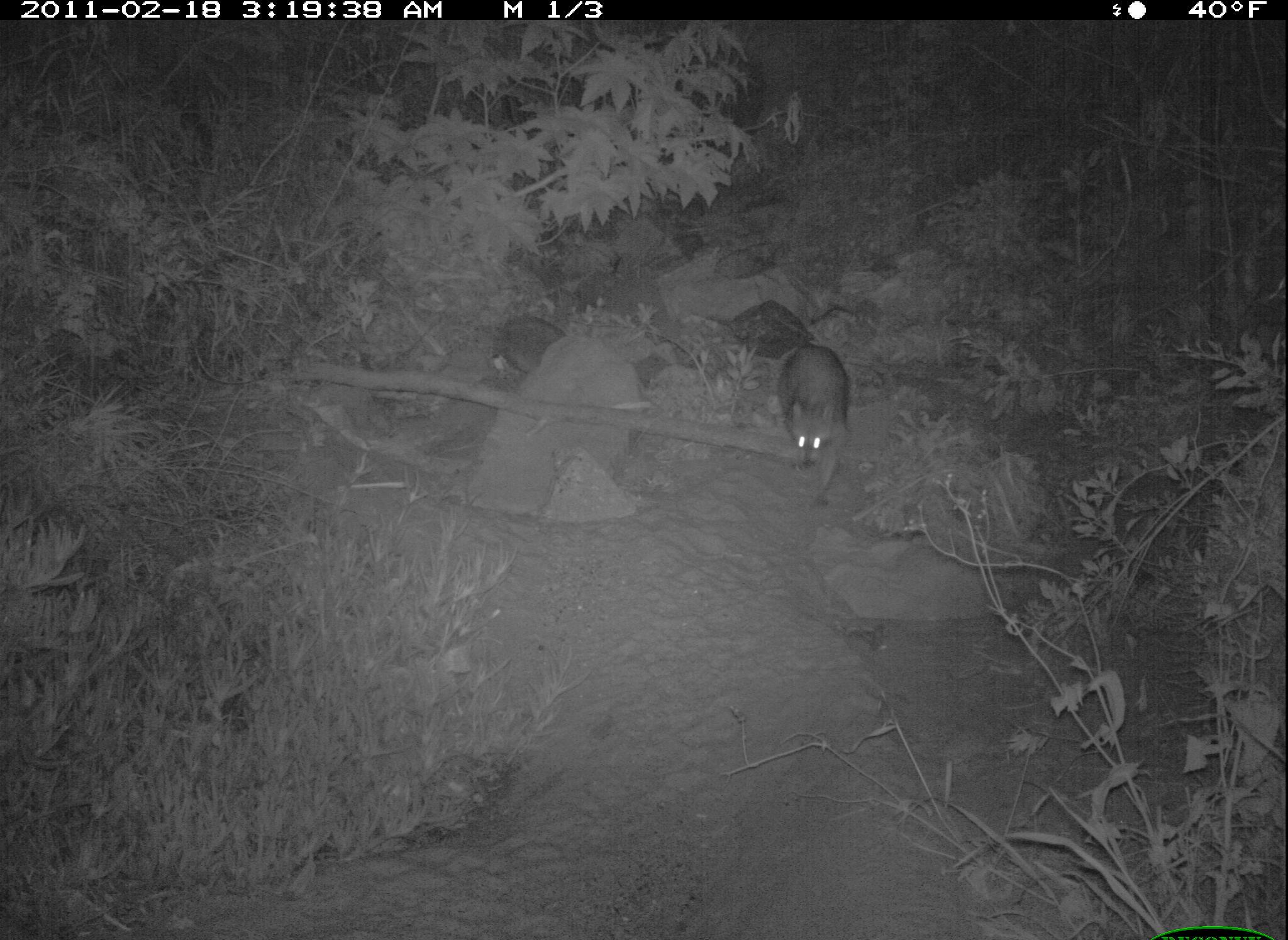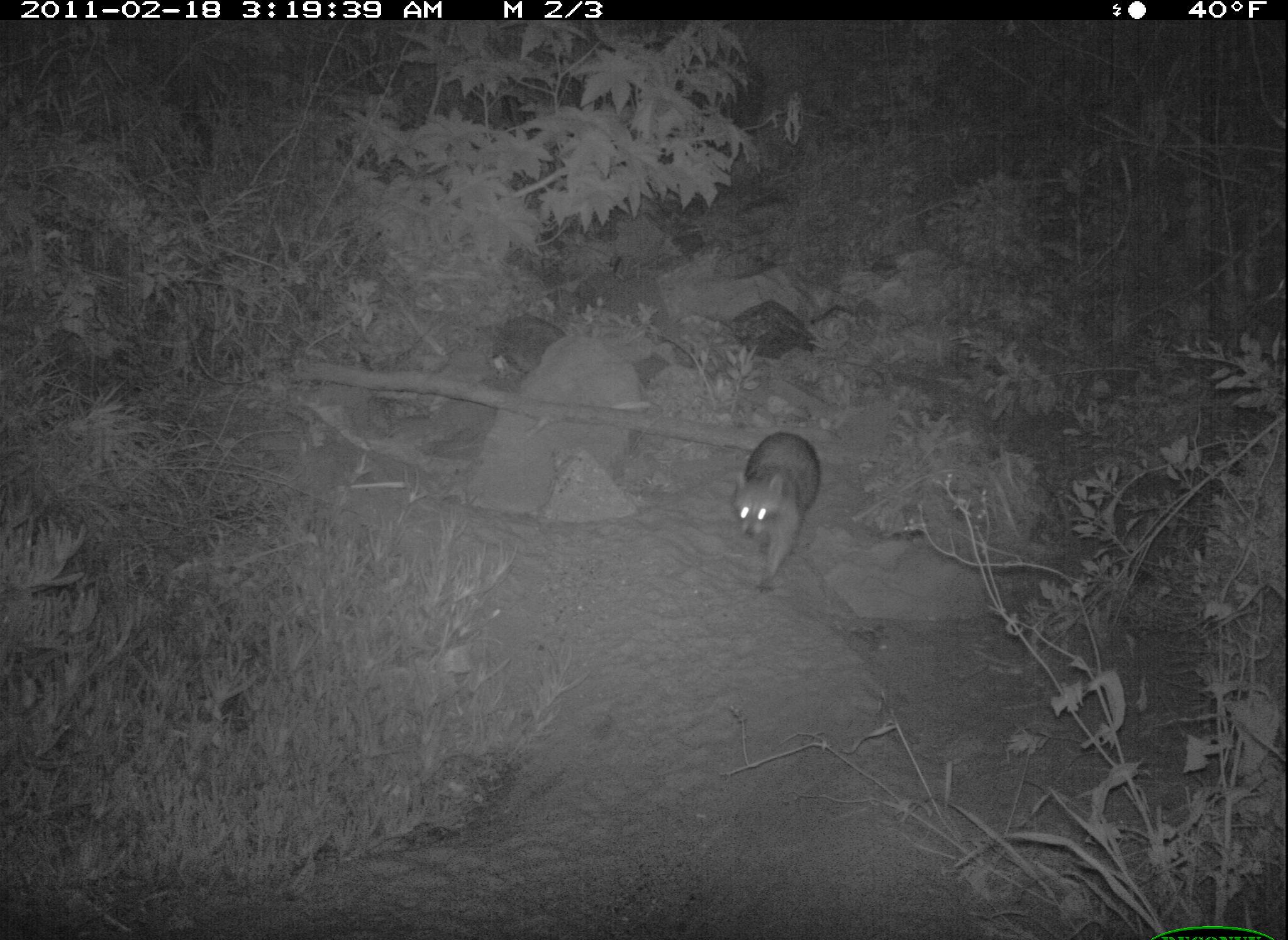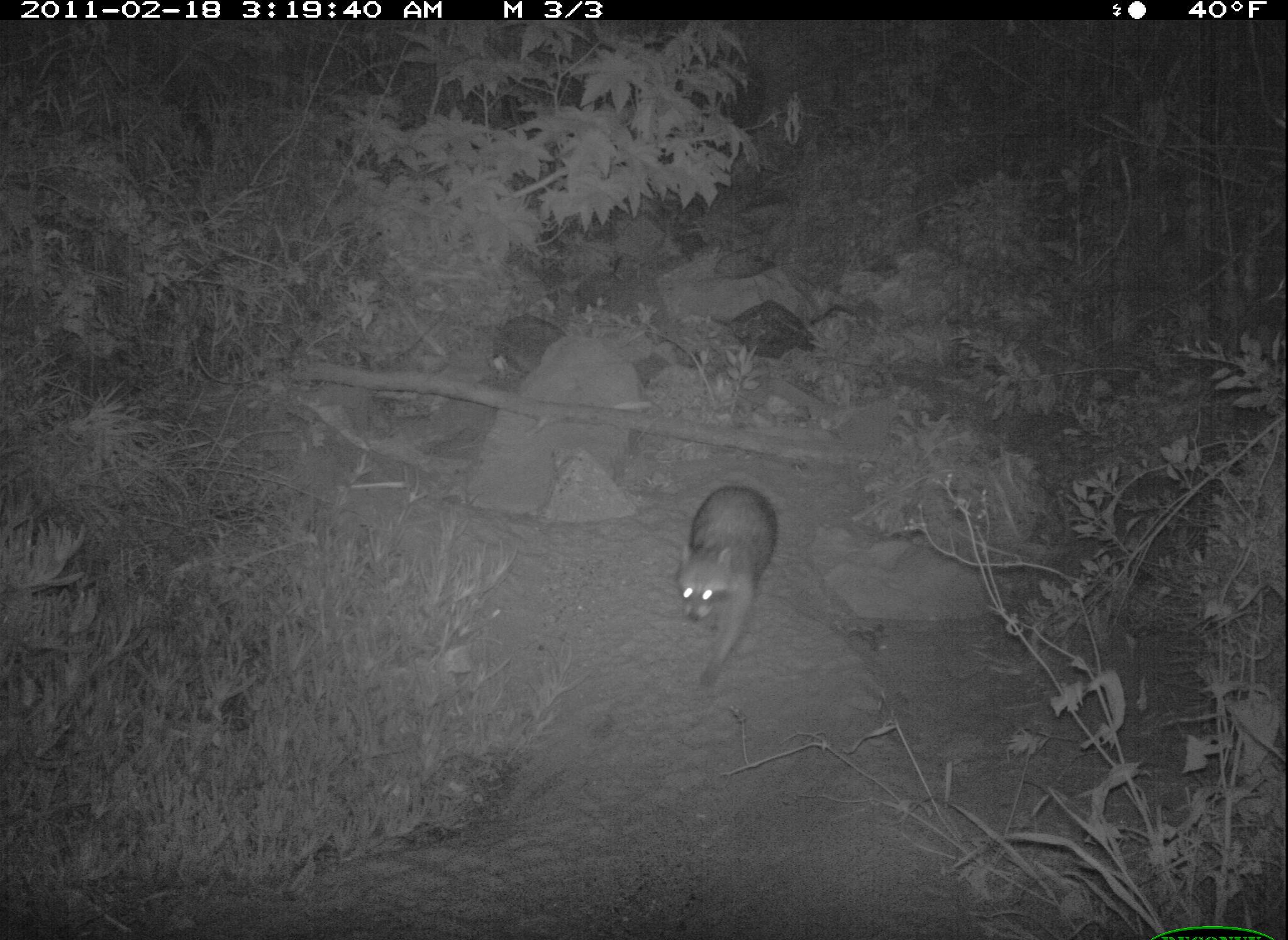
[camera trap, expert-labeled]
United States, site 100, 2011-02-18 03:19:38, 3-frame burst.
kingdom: Animalia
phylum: Chordata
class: Mammalia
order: Carnivora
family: Procyonidae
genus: Procyon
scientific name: Procyon lotor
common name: raccoon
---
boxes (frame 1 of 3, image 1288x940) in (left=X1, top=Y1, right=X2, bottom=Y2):
raccoon: (left=771, top=333, right=855, bottom=509)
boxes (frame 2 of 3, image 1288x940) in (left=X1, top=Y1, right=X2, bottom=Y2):
raccoon: (left=713, top=391, right=840, bottom=610)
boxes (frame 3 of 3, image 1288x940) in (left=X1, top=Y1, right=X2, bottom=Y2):
raccoon: (left=678, top=480, right=786, bottom=701)